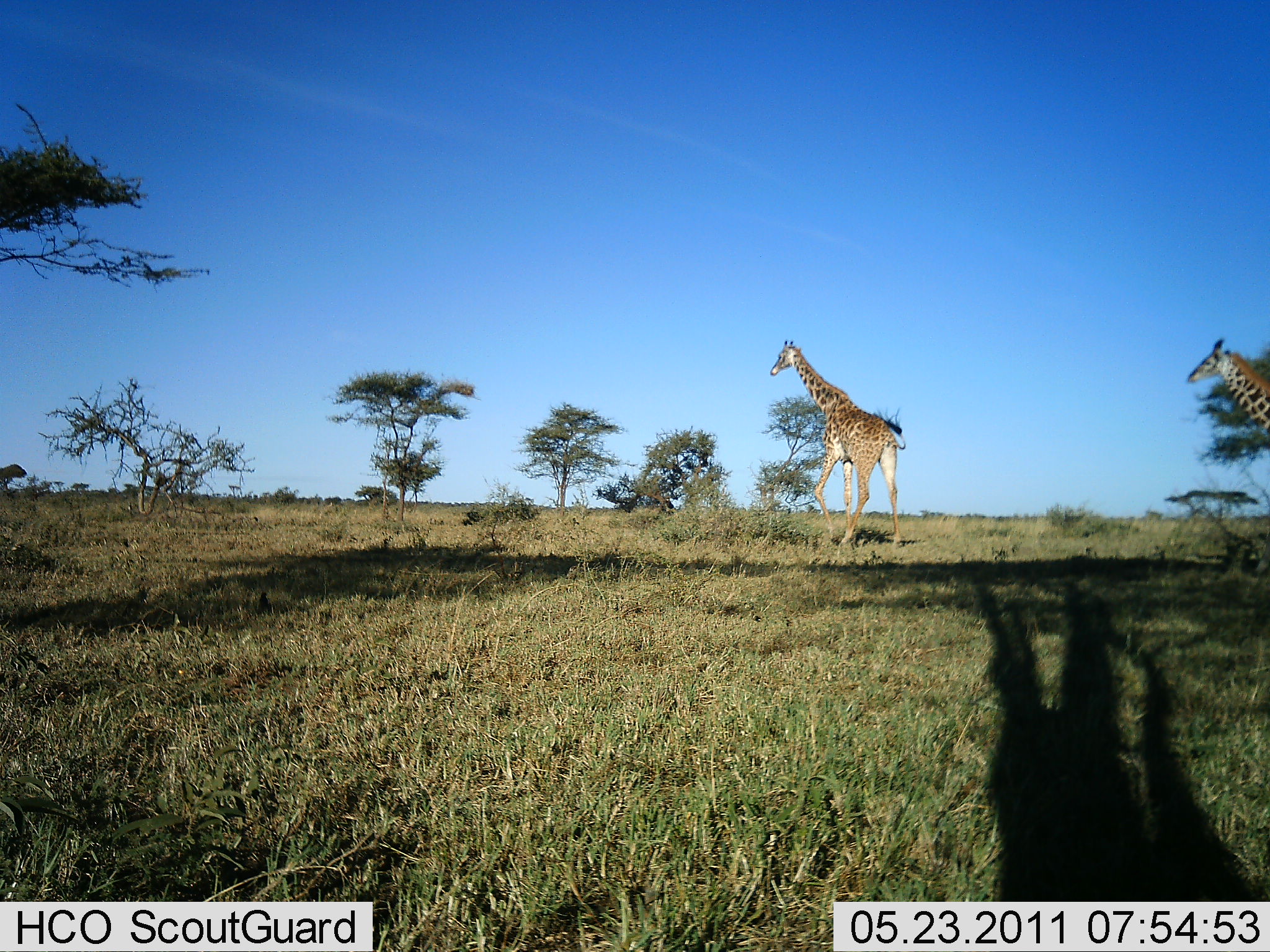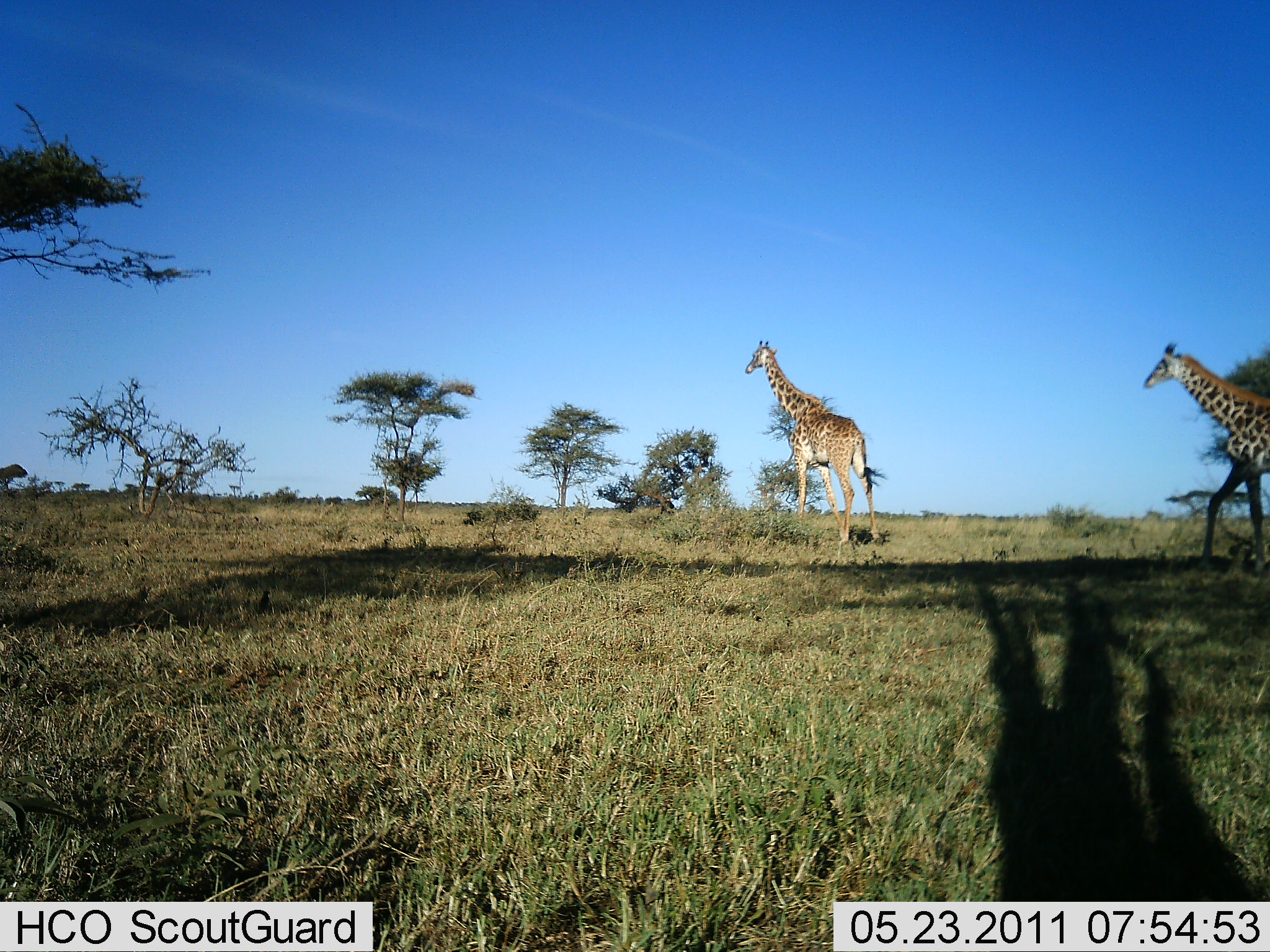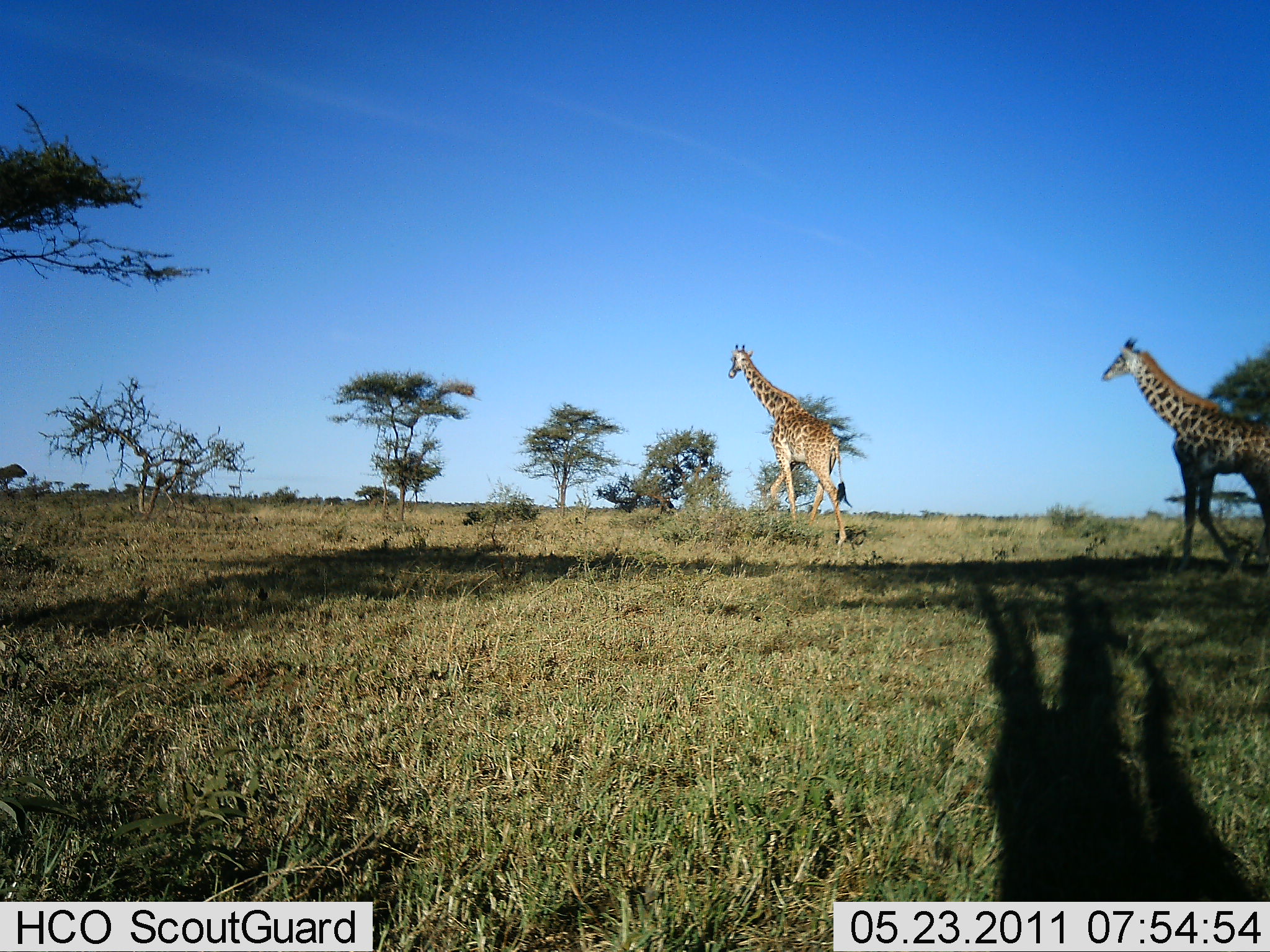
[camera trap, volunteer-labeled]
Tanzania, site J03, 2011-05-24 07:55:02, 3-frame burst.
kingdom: Animalia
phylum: Chordata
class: Mammalia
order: Artiodactyla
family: Giraffidae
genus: Giraffa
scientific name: Giraffa camelopardalis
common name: giraffe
Giraffe (Giraffa camelopardalis), count 2. Behavior (volunteer vote fractions): standing 8%, resting 0%, moving 100%, interacting 0%. Young present (vote fraction): 0%. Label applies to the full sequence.